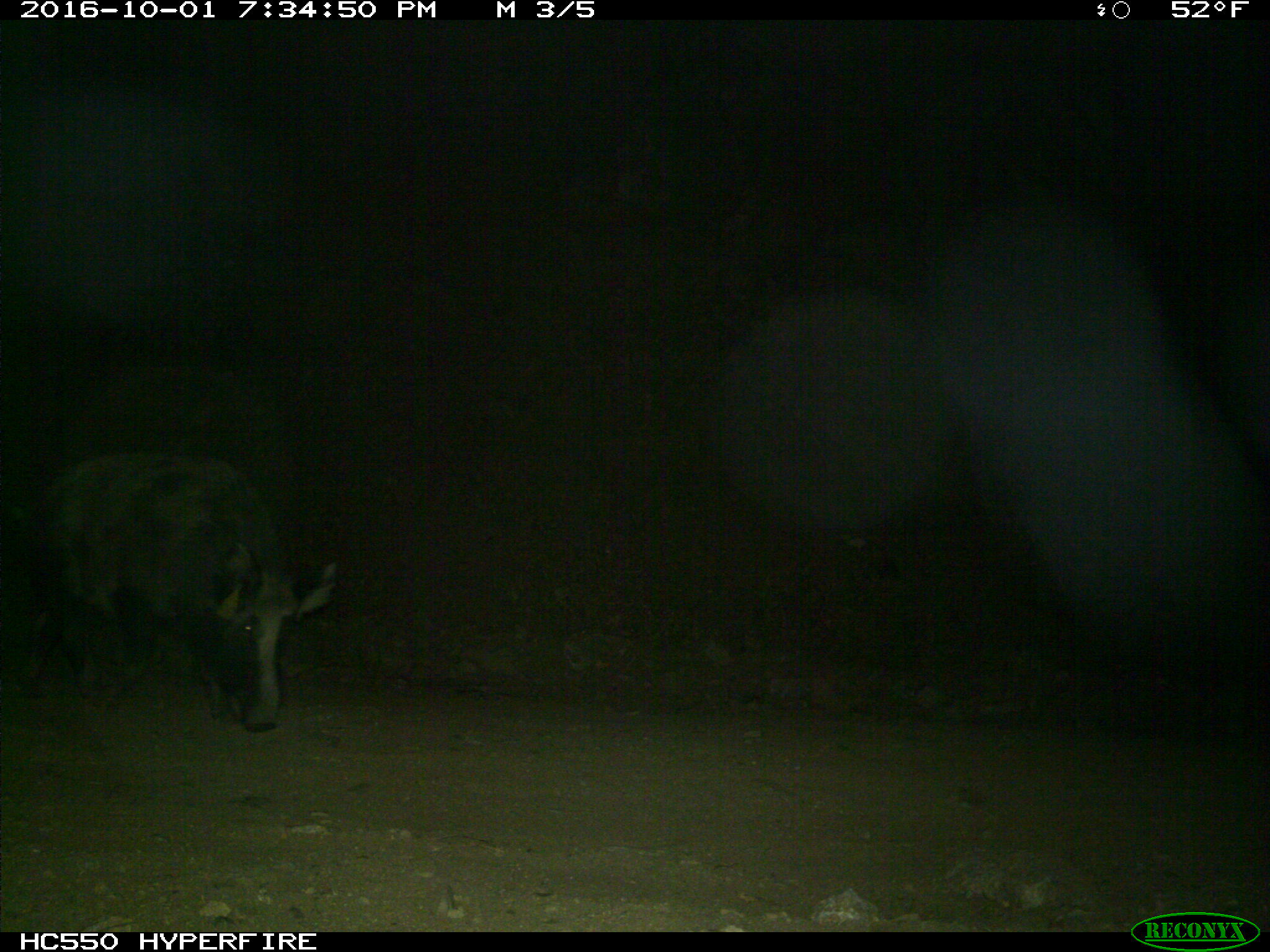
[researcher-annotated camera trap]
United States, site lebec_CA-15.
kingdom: Animalia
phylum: Chordata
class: Mammalia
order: Artiodactyla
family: Suidae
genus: Sus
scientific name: Sus scrofa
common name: wild boar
Sus scrofa (wild boar).